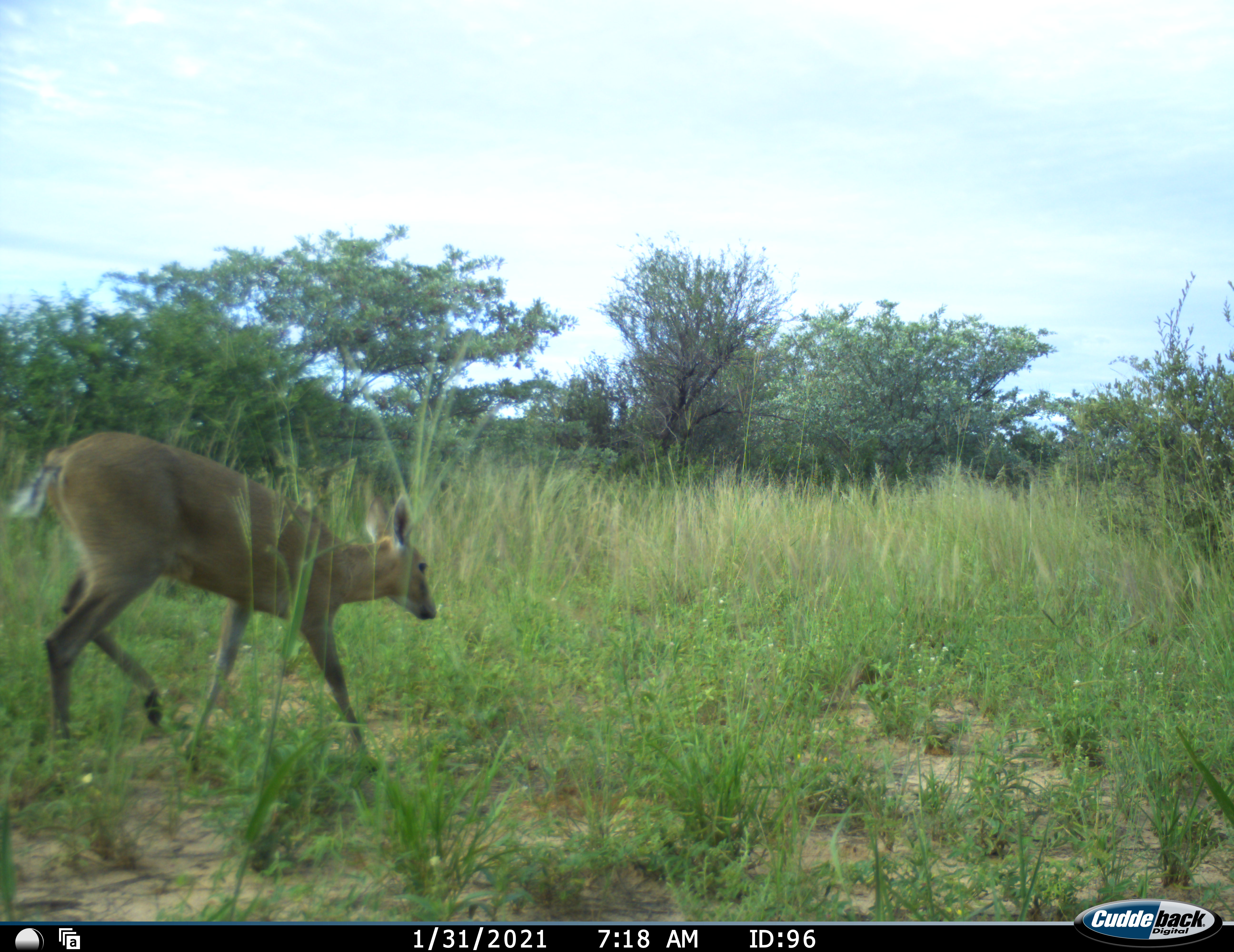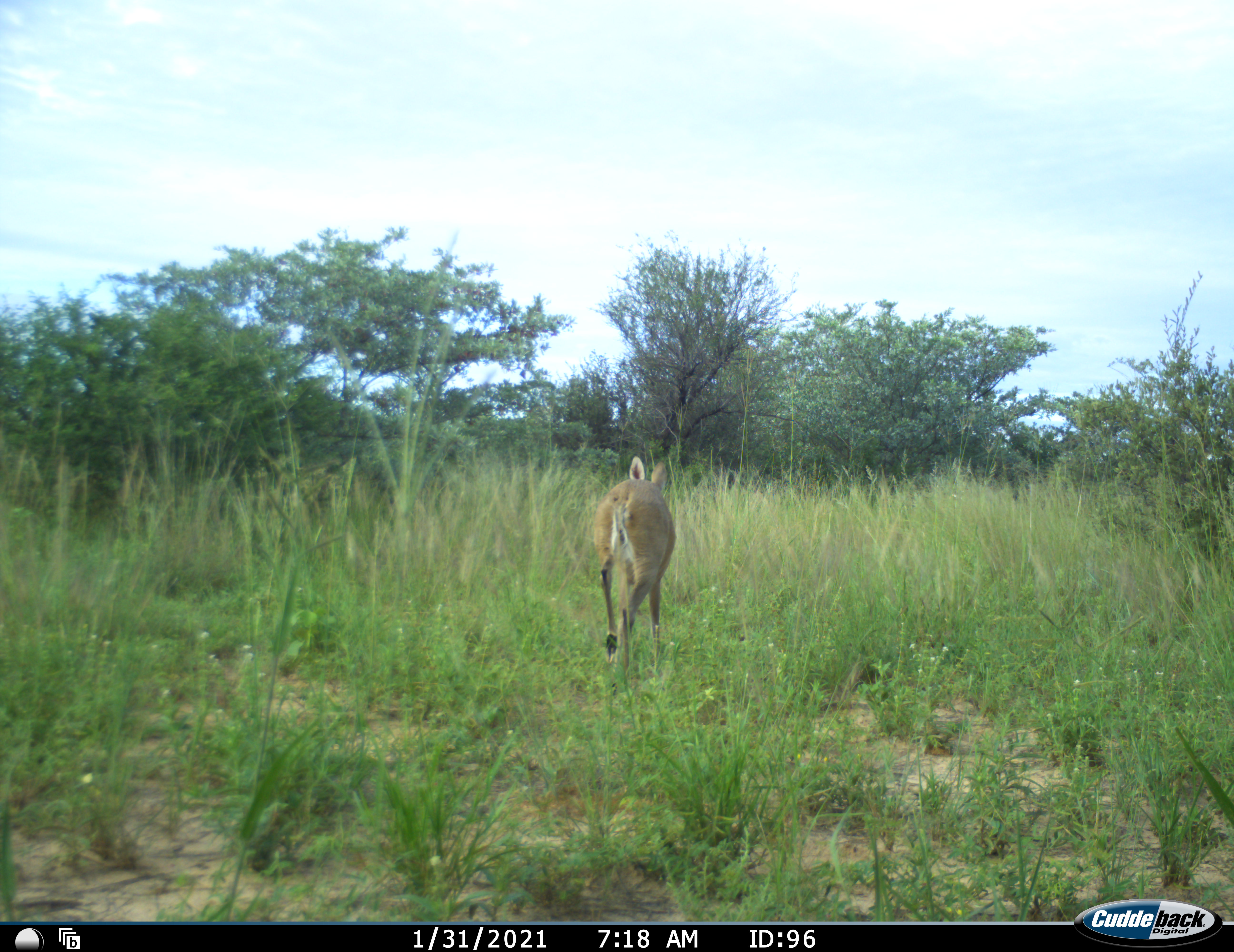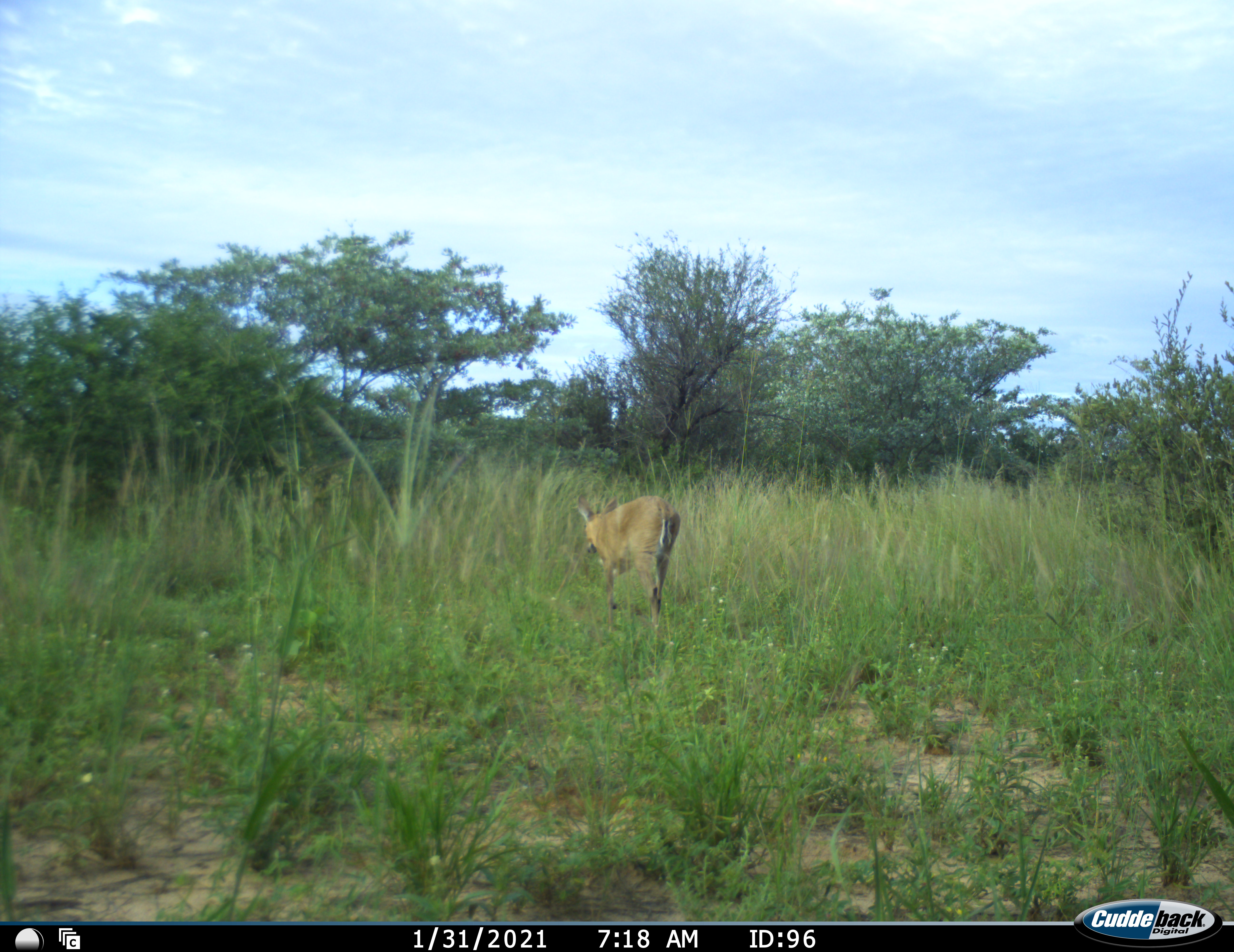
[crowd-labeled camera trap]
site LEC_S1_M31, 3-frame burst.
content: unidentified animal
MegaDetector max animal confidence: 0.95